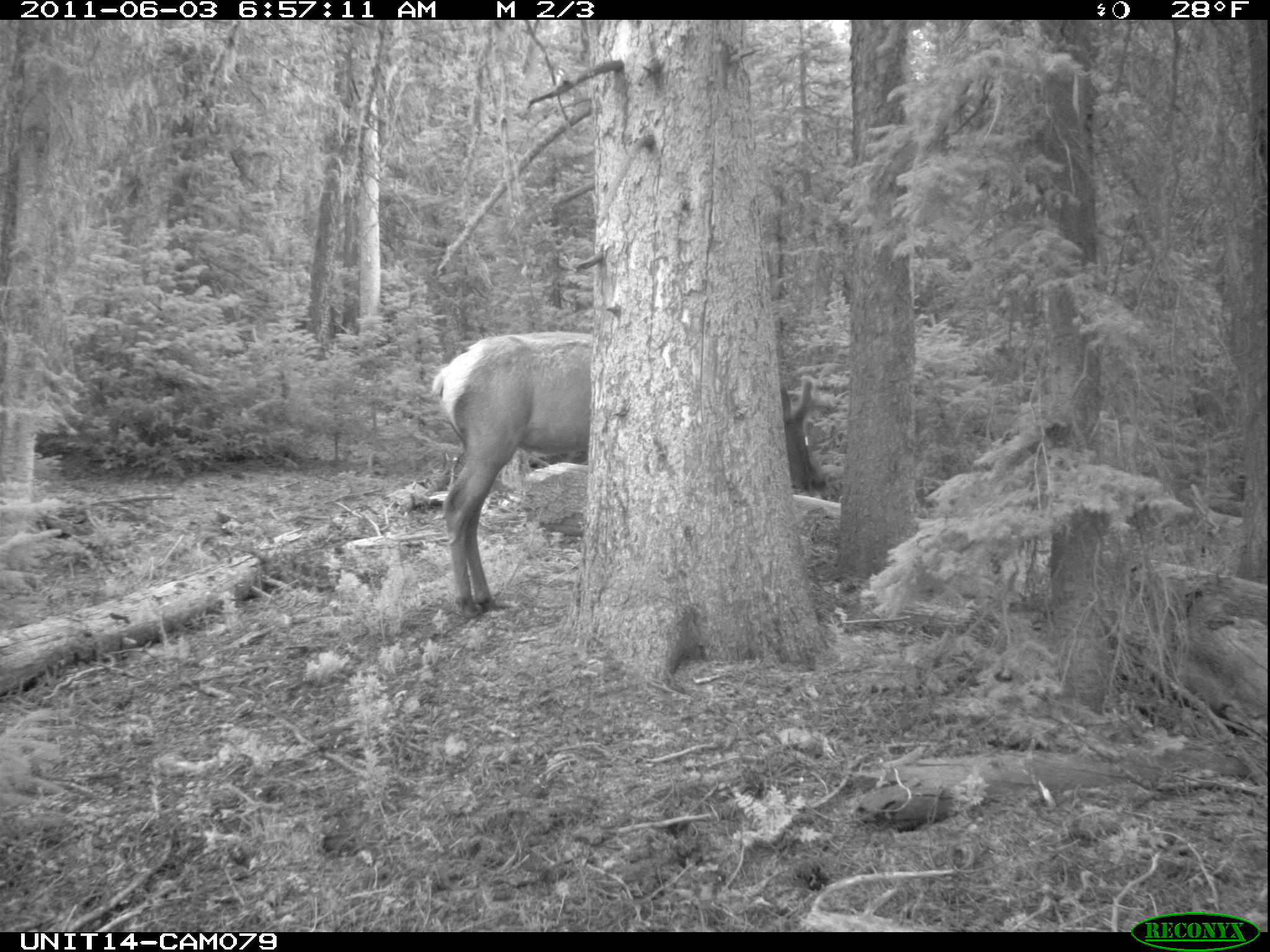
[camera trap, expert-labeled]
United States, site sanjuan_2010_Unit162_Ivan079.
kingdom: Animalia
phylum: Chordata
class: Mammalia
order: Artiodactyla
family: Cervidae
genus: Cervus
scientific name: Cervus elaphus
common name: red deer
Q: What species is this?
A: Cervus elaphus (red deer).